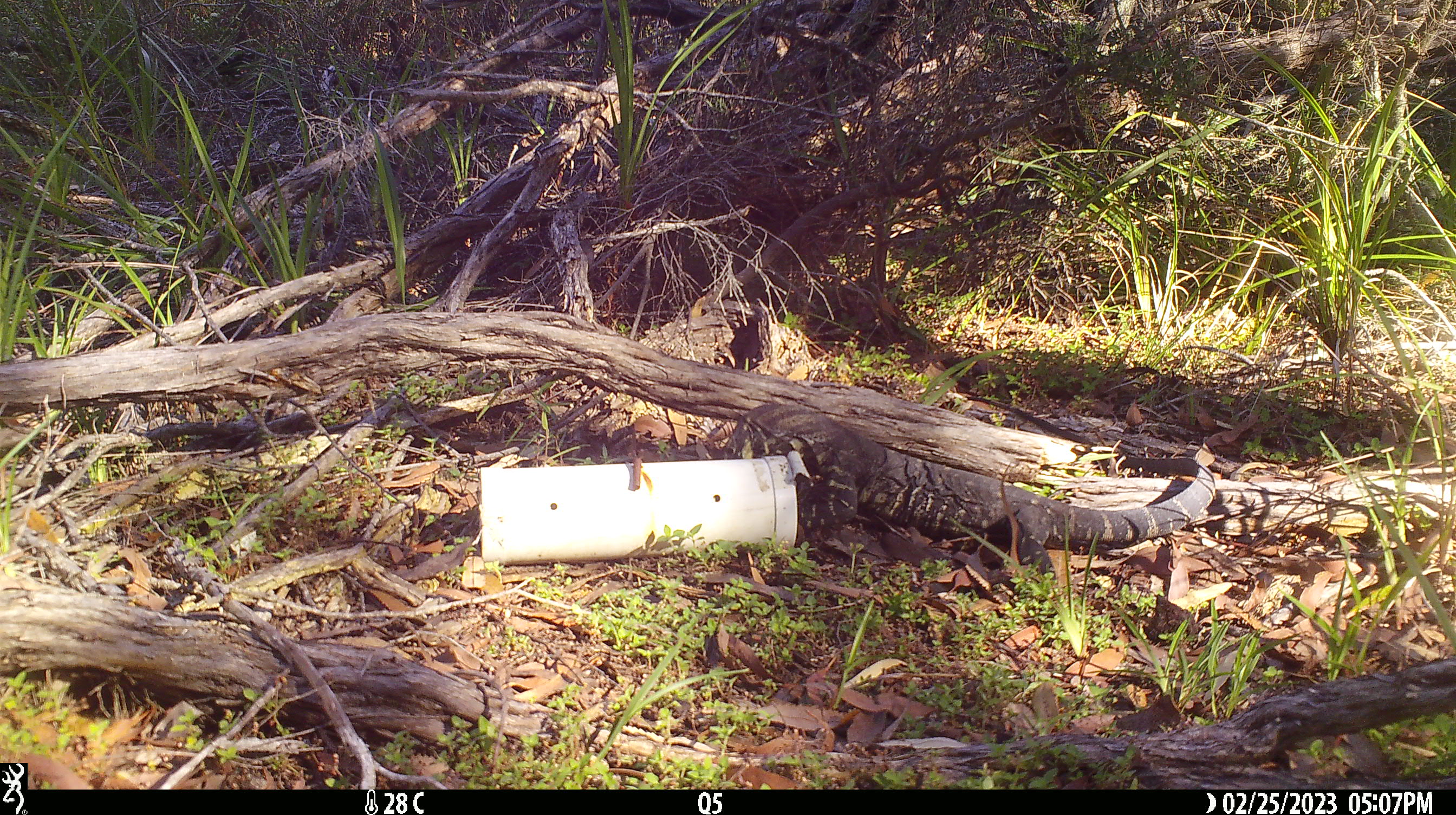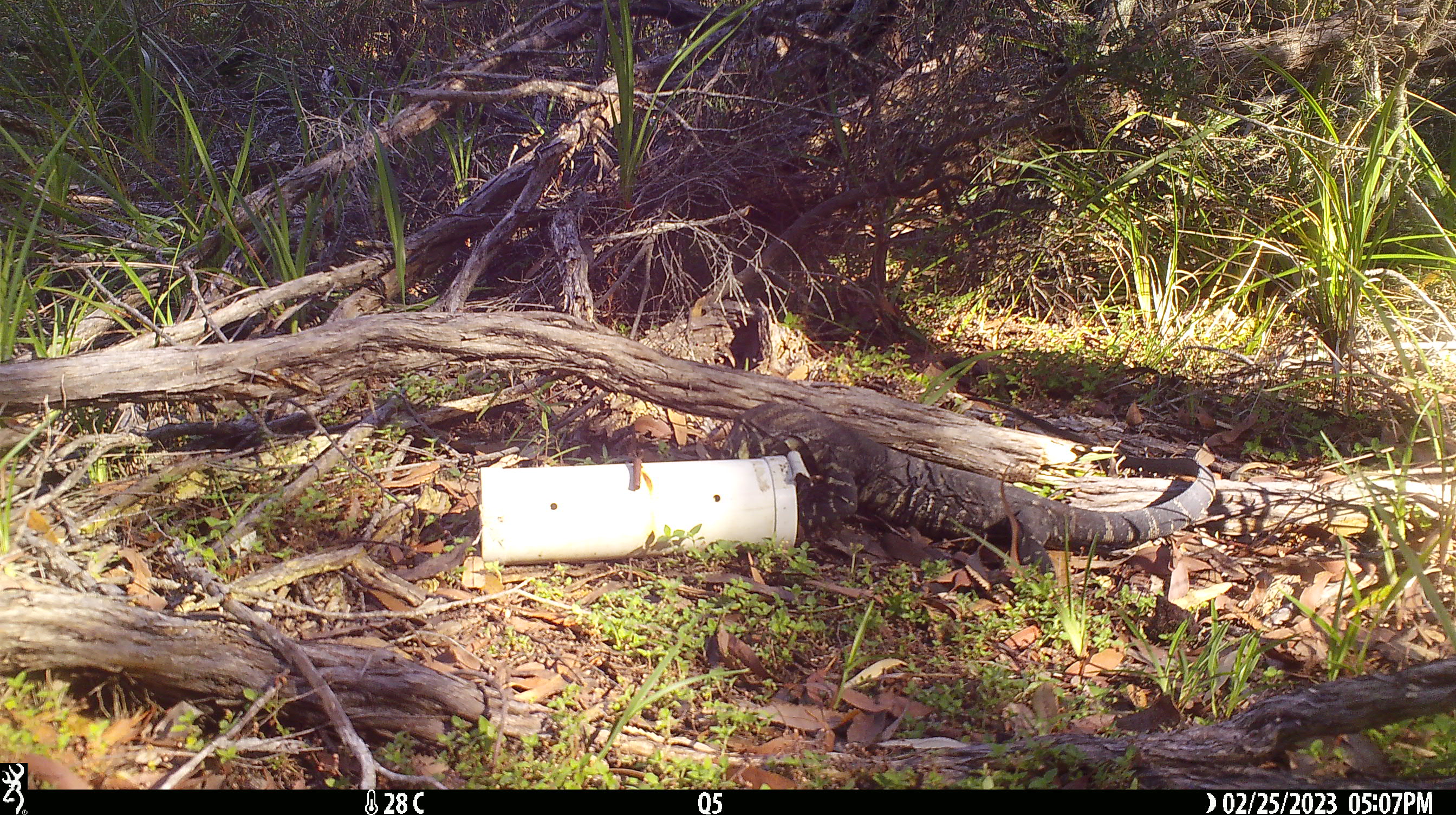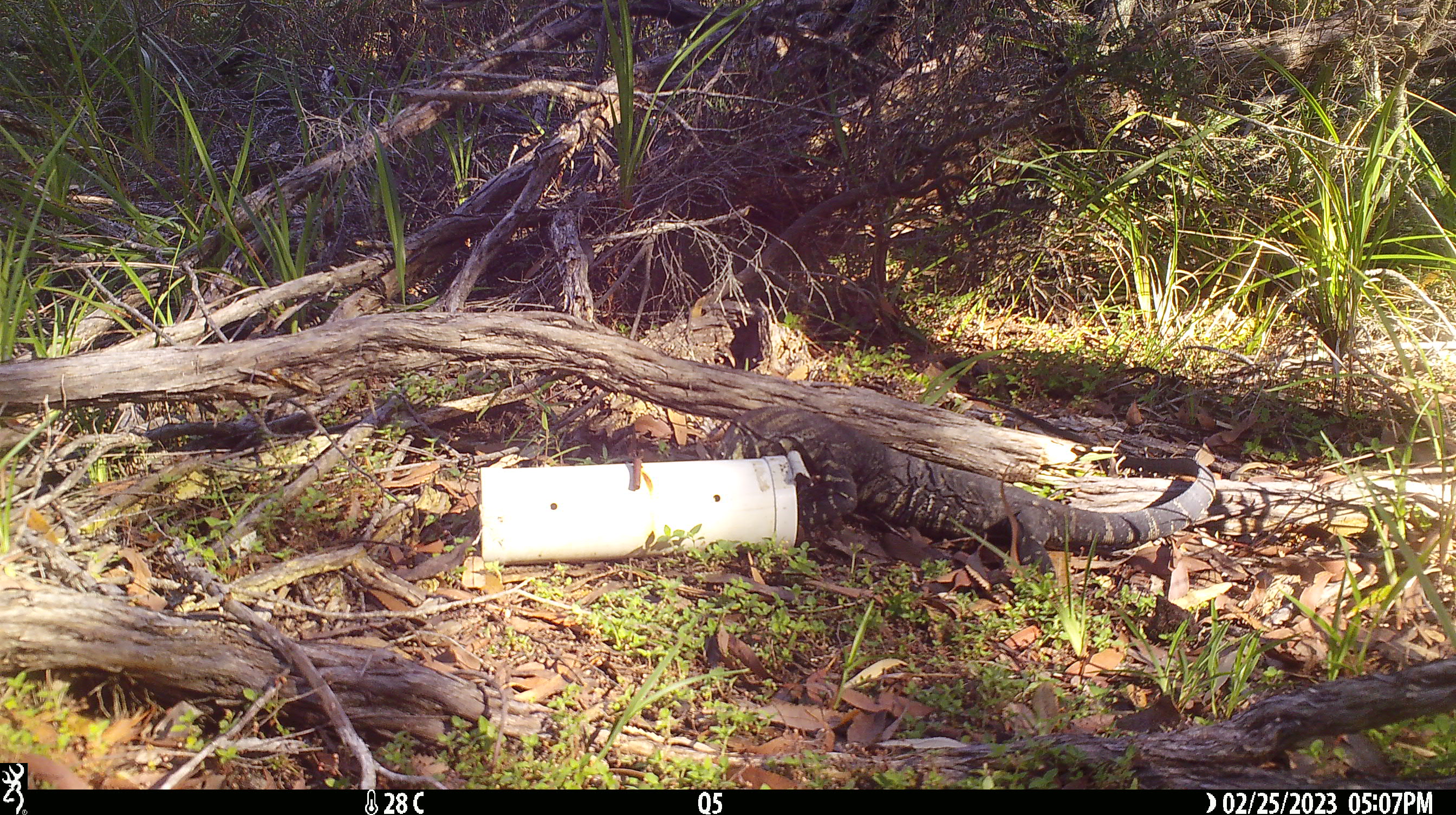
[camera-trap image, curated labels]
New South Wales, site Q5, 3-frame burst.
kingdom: Animalia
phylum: Chordata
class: Reptilia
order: Squamata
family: Varanidae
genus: Varanus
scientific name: Varanus varius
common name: lace monitor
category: goanna